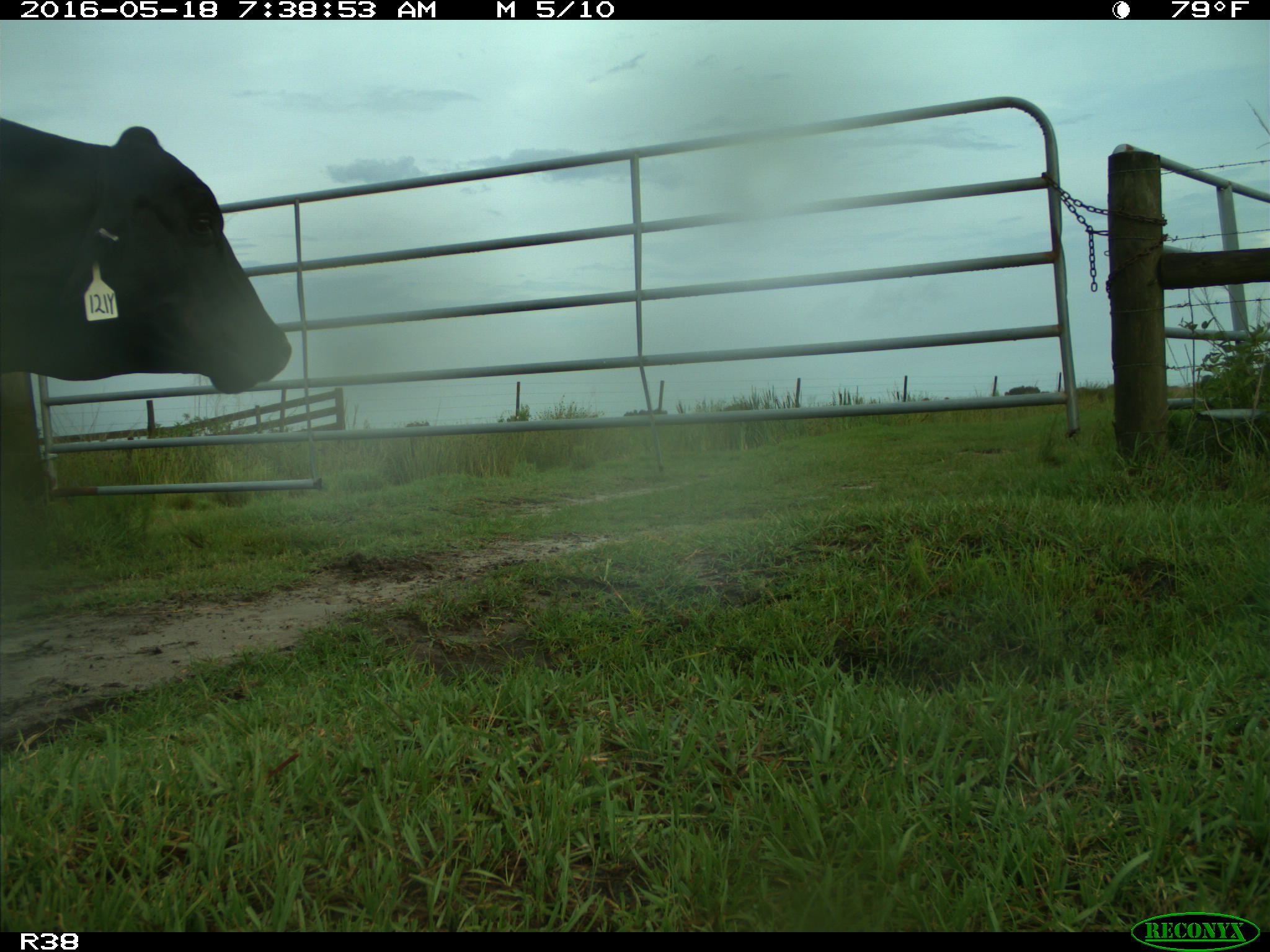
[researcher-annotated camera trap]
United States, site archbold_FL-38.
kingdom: Animalia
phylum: Chordata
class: Mammalia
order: Artiodactyla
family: Bovidae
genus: Bos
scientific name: Bos taurus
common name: domestic cow